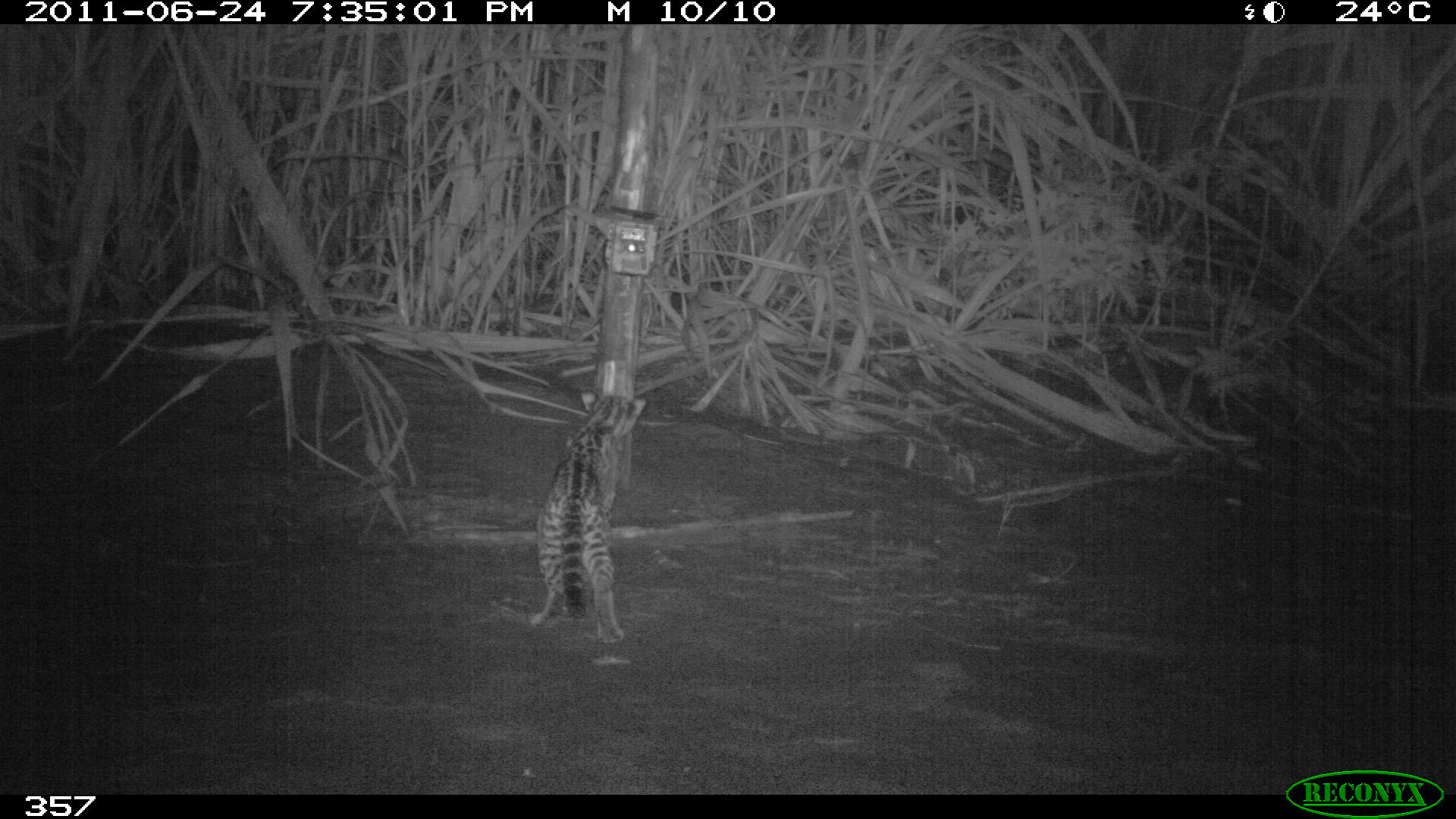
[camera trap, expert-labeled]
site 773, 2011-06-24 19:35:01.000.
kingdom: Animalia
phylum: Chordata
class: Mammalia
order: Carnivora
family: Felidae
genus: Leopardus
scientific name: Leopardus pardalis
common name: ocelot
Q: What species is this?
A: Leopardus pardalis (ocelot).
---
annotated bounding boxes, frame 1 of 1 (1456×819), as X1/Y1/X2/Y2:
leopardus pardalis: 531/388/646/644